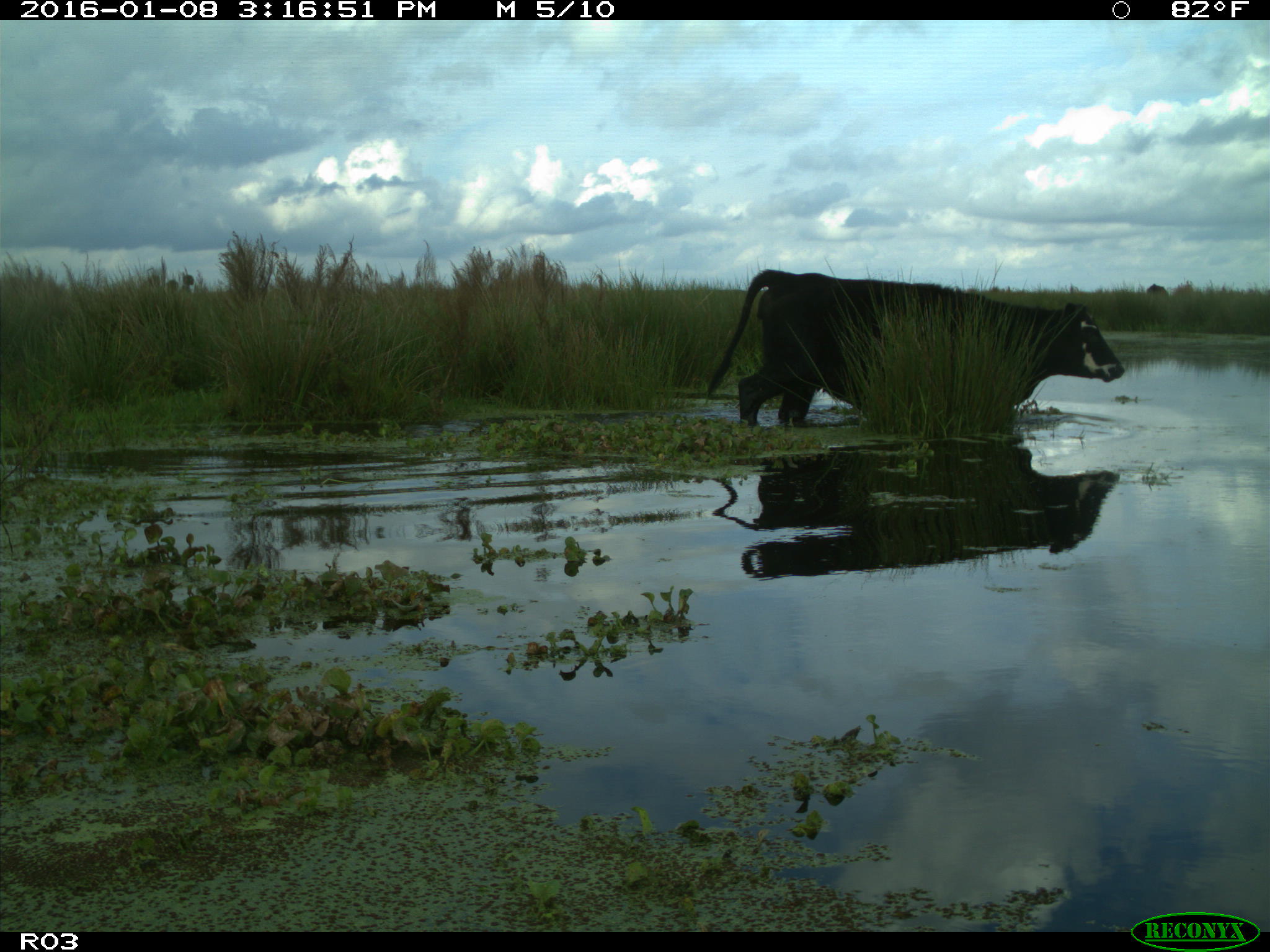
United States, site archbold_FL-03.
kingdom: Animalia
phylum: Chordata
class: Mammalia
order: Artiodactyla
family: Bovidae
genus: Bos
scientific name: Bos taurus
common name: domestic cow